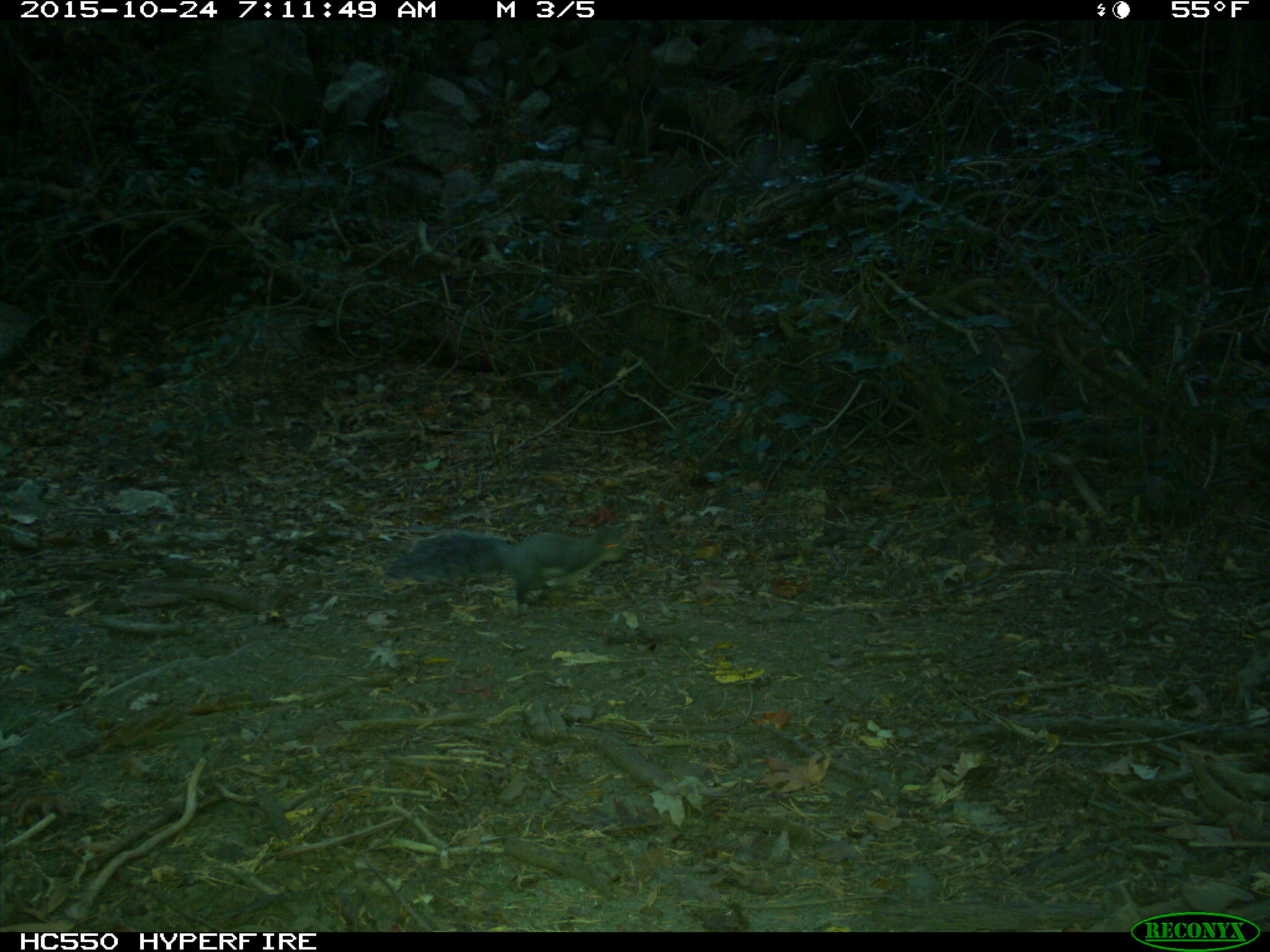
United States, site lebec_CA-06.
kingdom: Animalia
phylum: Chordata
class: Mammalia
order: Rodentia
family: Sciuridae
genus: Sciurus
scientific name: Sciurus carolinensis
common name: eastern gray squirrel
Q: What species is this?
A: Sciurus carolinensis (eastern gray squirrel).